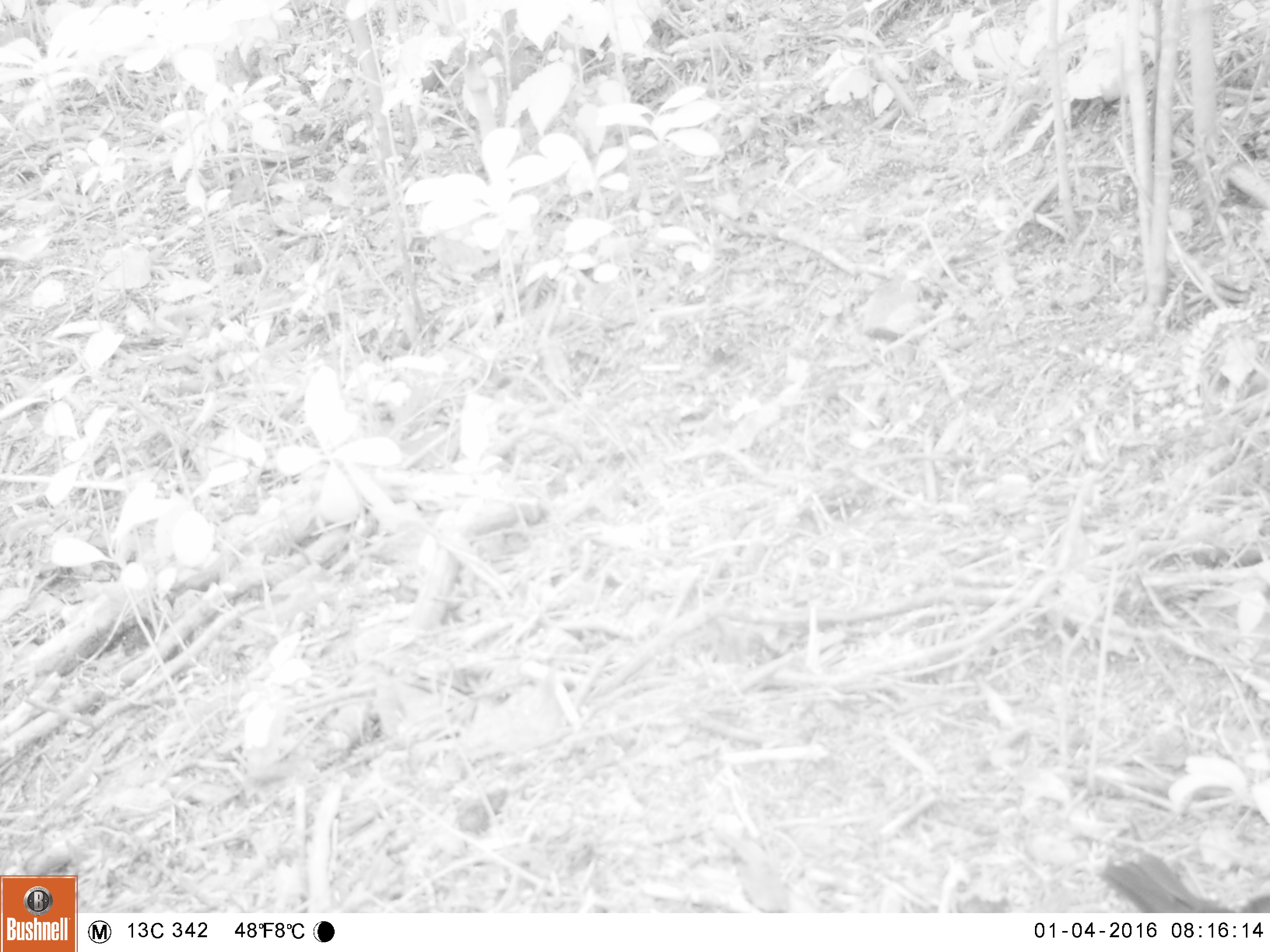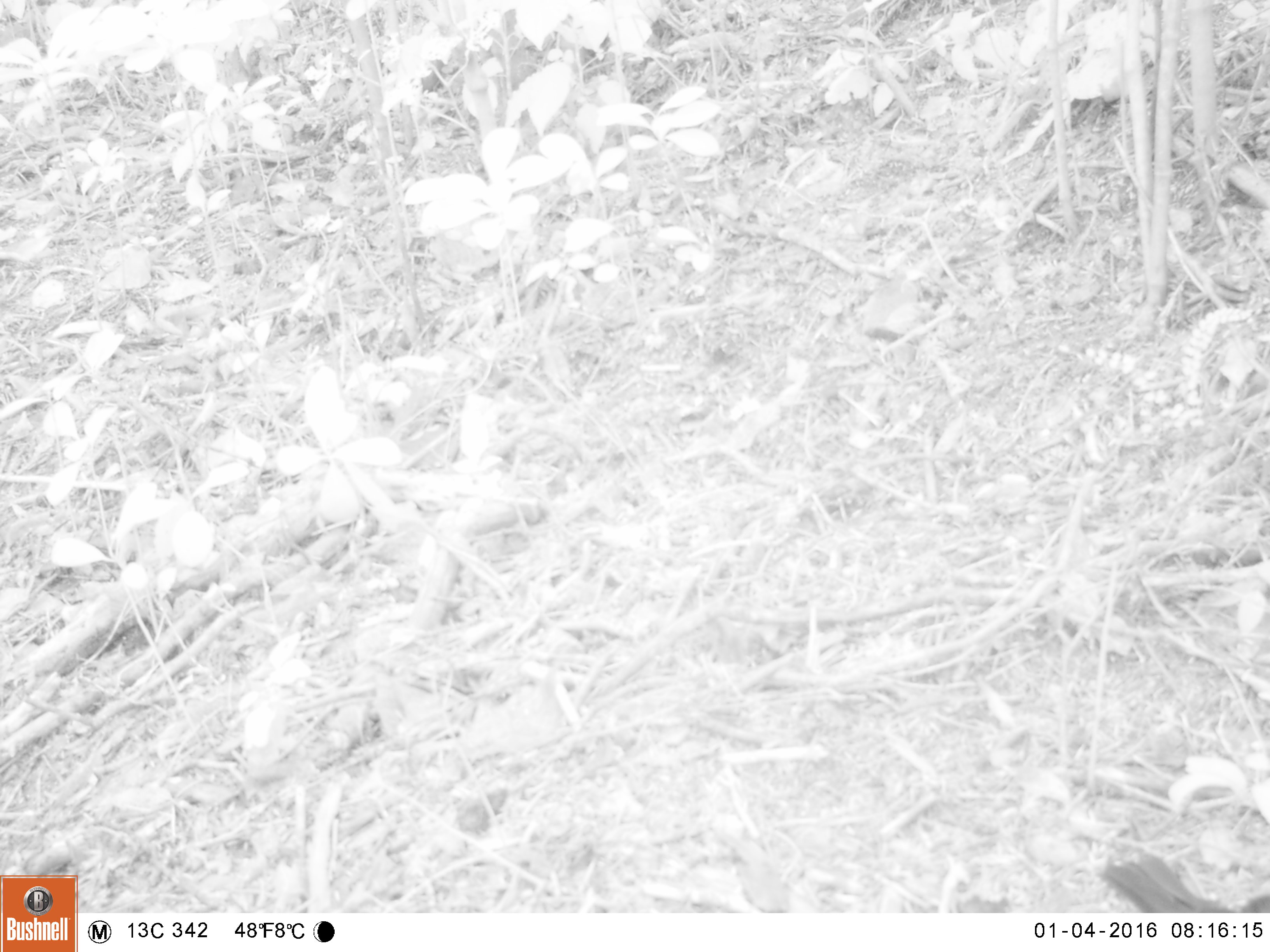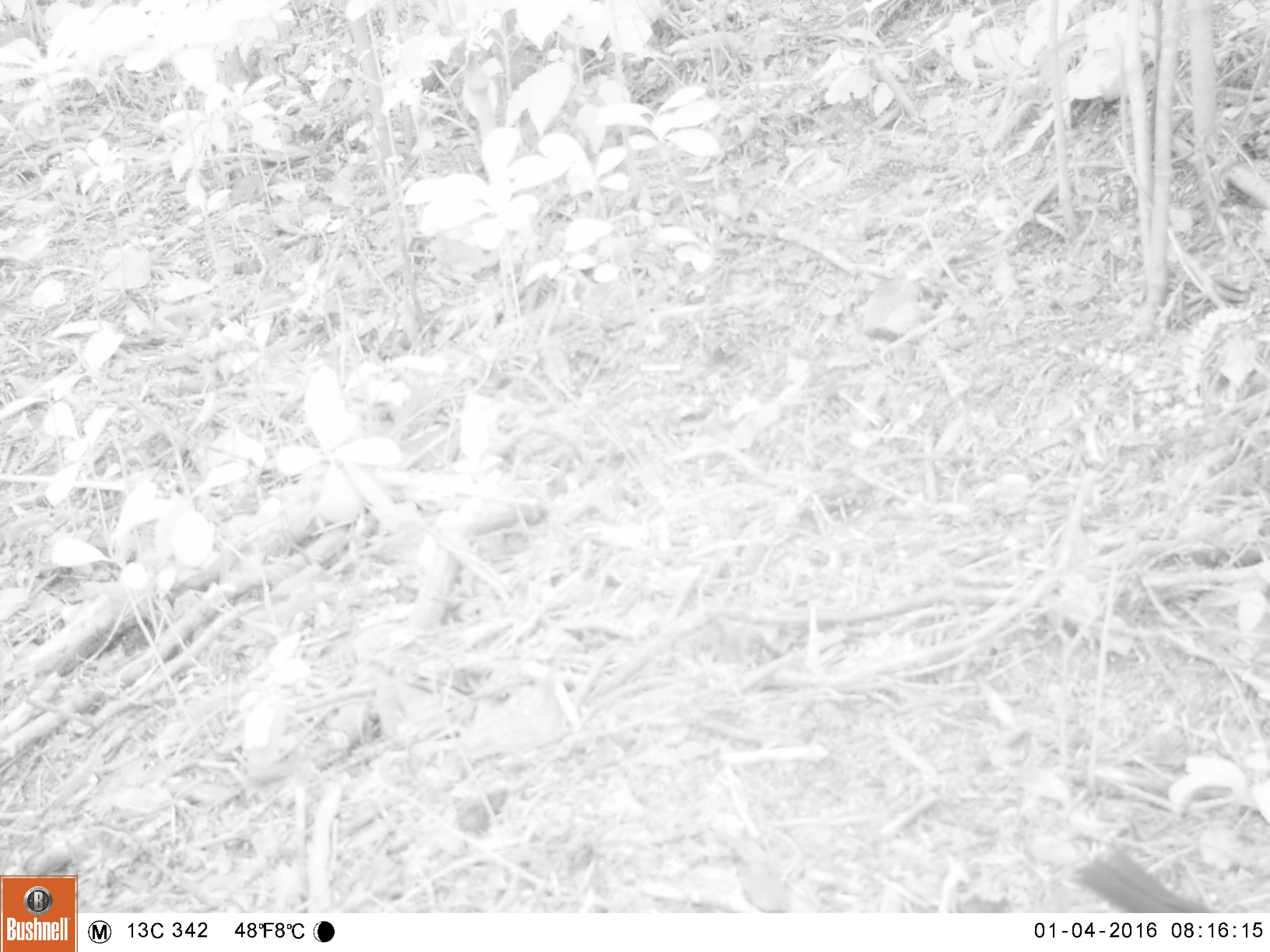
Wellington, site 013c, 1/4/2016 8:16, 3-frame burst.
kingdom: Animalia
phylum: Chordata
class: Aves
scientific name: Aves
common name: bird